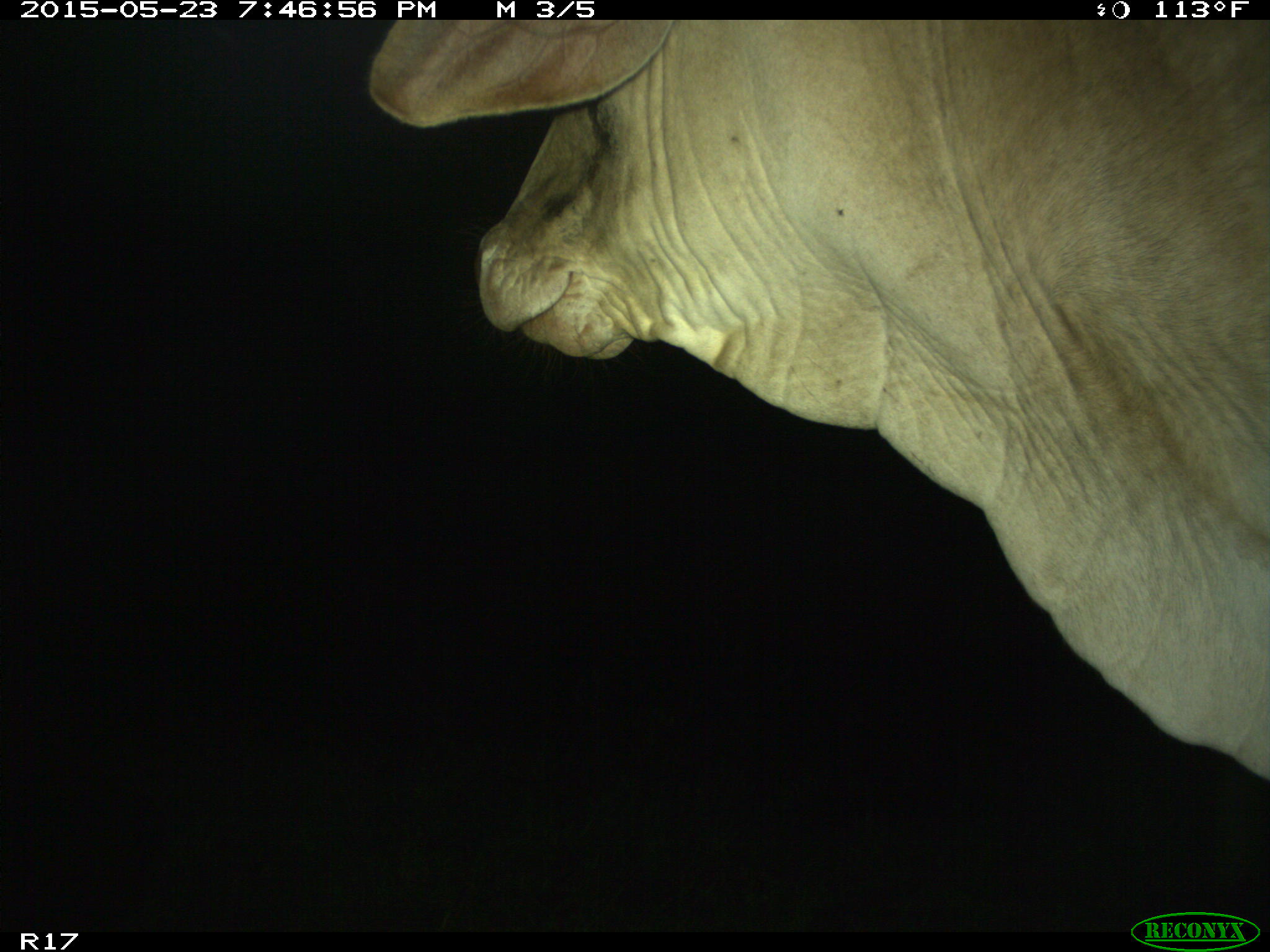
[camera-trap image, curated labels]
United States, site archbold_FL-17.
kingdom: Animalia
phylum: Chordata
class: Mammalia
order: Artiodactyla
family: Bovidae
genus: Bos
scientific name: Bos taurus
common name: domestic cow